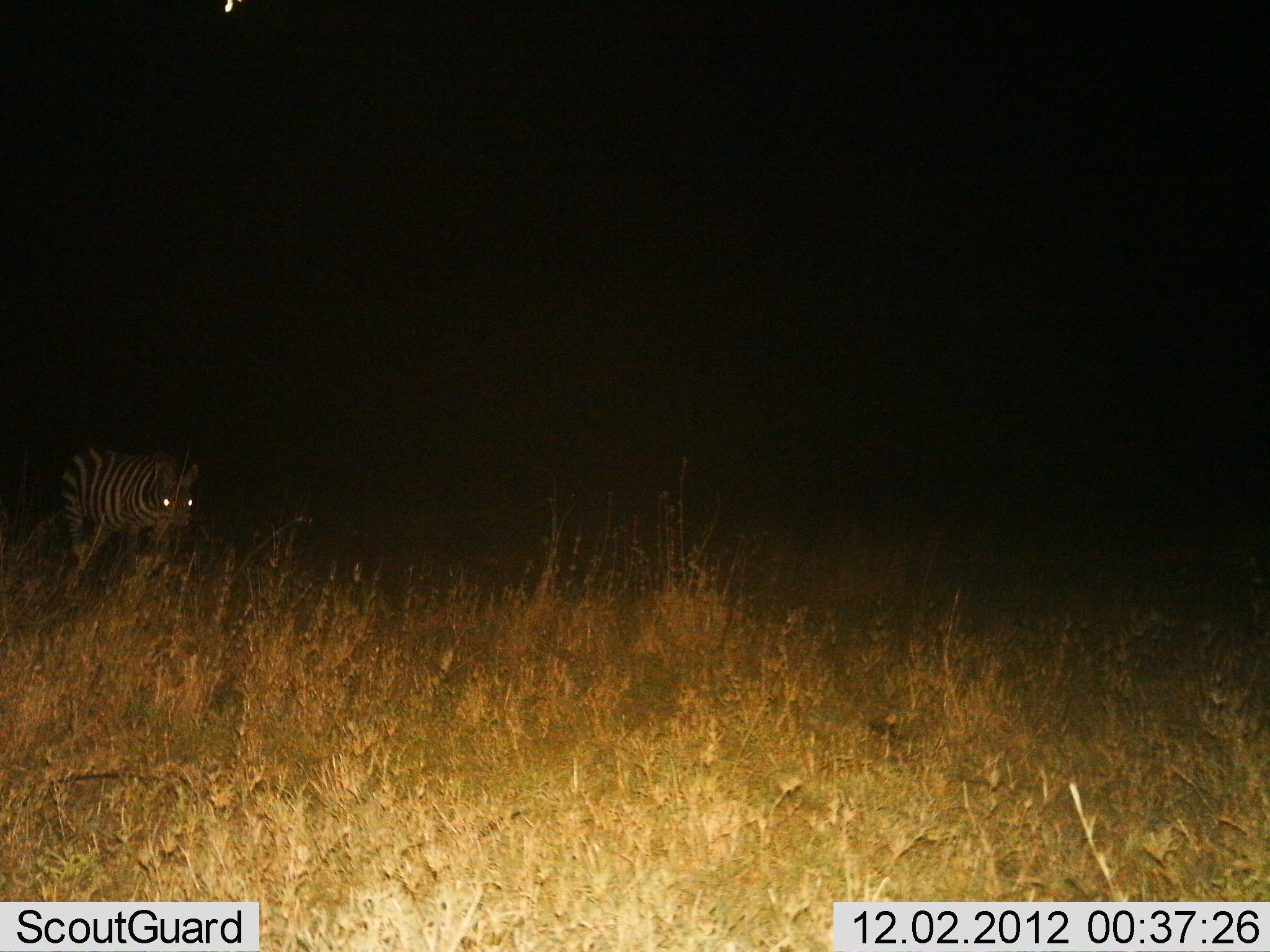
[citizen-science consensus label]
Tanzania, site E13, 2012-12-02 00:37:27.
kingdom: Animalia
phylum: Chordata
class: Mammalia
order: Perissodactyla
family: Equidae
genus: Equus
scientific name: Equus quagga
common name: plains zebra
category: zebra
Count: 1.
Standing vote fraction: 60%.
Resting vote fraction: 0%.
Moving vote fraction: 40%.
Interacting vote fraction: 0%.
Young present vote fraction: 0%.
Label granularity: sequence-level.